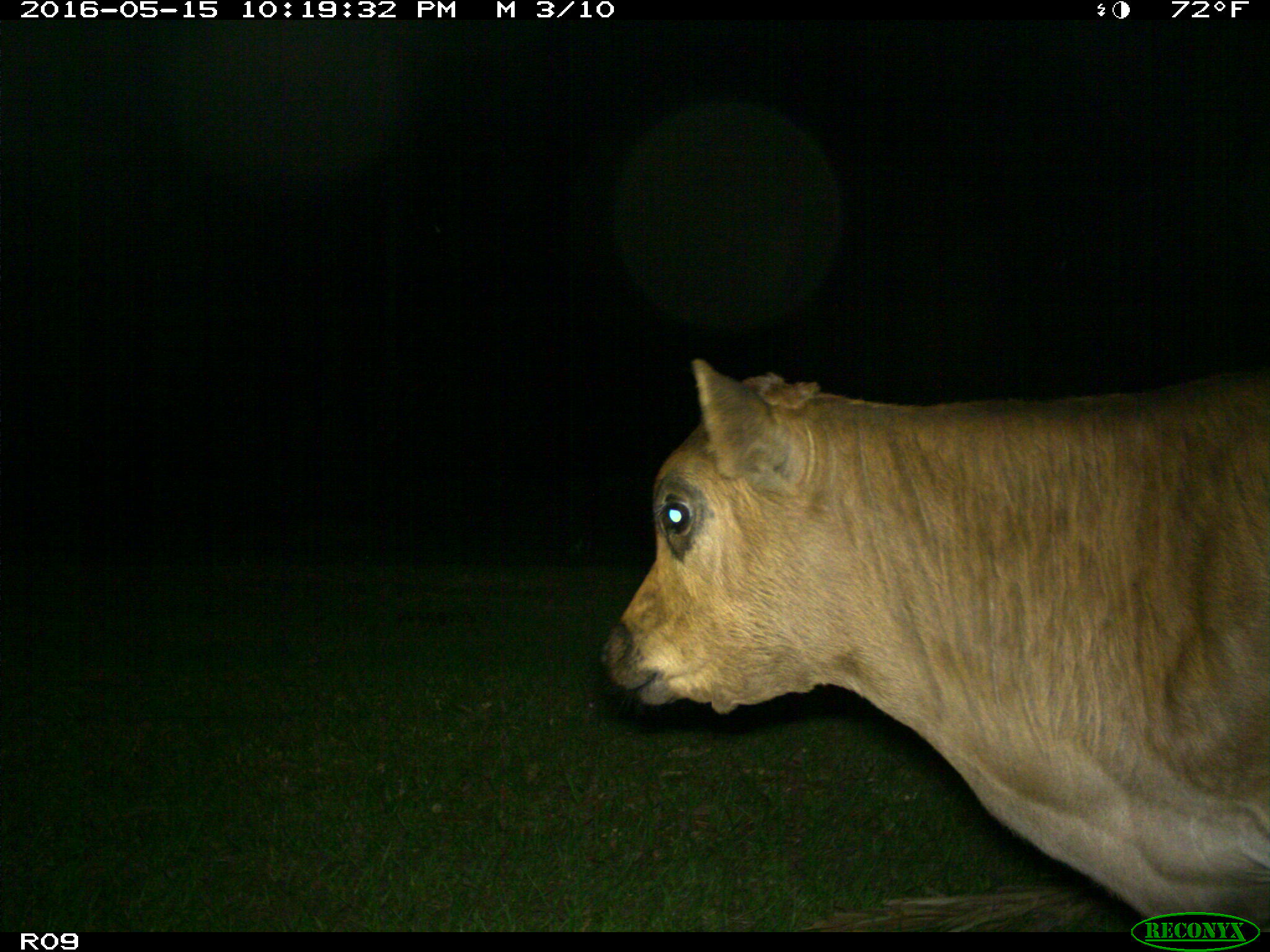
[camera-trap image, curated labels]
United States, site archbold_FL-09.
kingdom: Animalia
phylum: Chordata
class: Mammalia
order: Artiodactyla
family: Bovidae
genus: Bos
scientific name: Bos taurus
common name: domestic cow